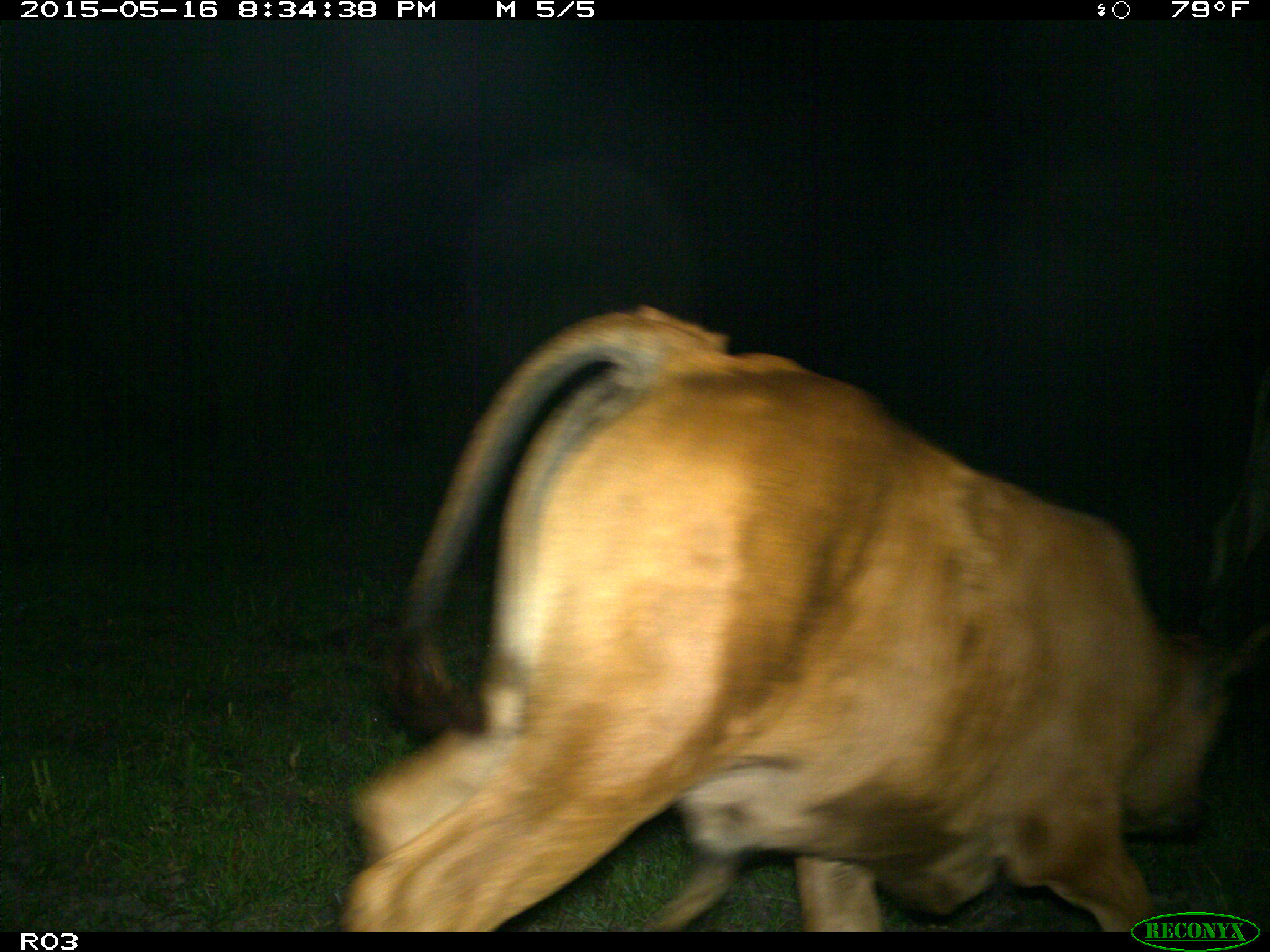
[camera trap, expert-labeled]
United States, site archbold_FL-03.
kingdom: Animalia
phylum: Chordata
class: Mammalia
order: Artiodactyla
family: Bovidae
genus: Bos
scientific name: Bos taurus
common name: domestic cow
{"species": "Bos taurus (domestic cow)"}